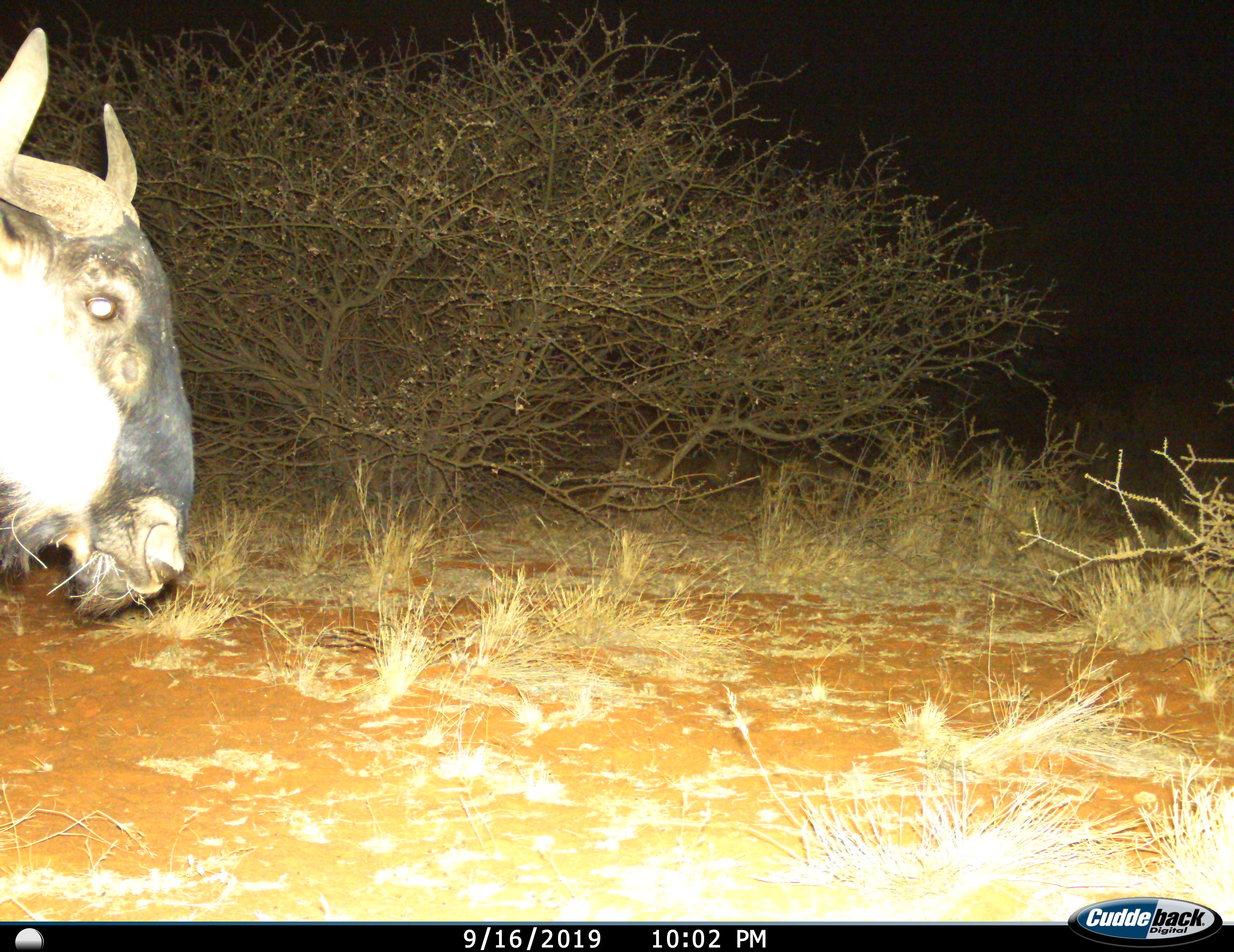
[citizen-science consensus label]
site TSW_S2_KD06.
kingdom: Animalia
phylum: Chordata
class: Mammalia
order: Artiodactyla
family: Bovidae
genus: Connochaetes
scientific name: Connochaetes taurinus taurinus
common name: blue wildebeest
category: wildebeestblue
Wildebeestblue (blue wildebeest) (Connochaetes taurinus taurinus), count 1. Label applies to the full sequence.